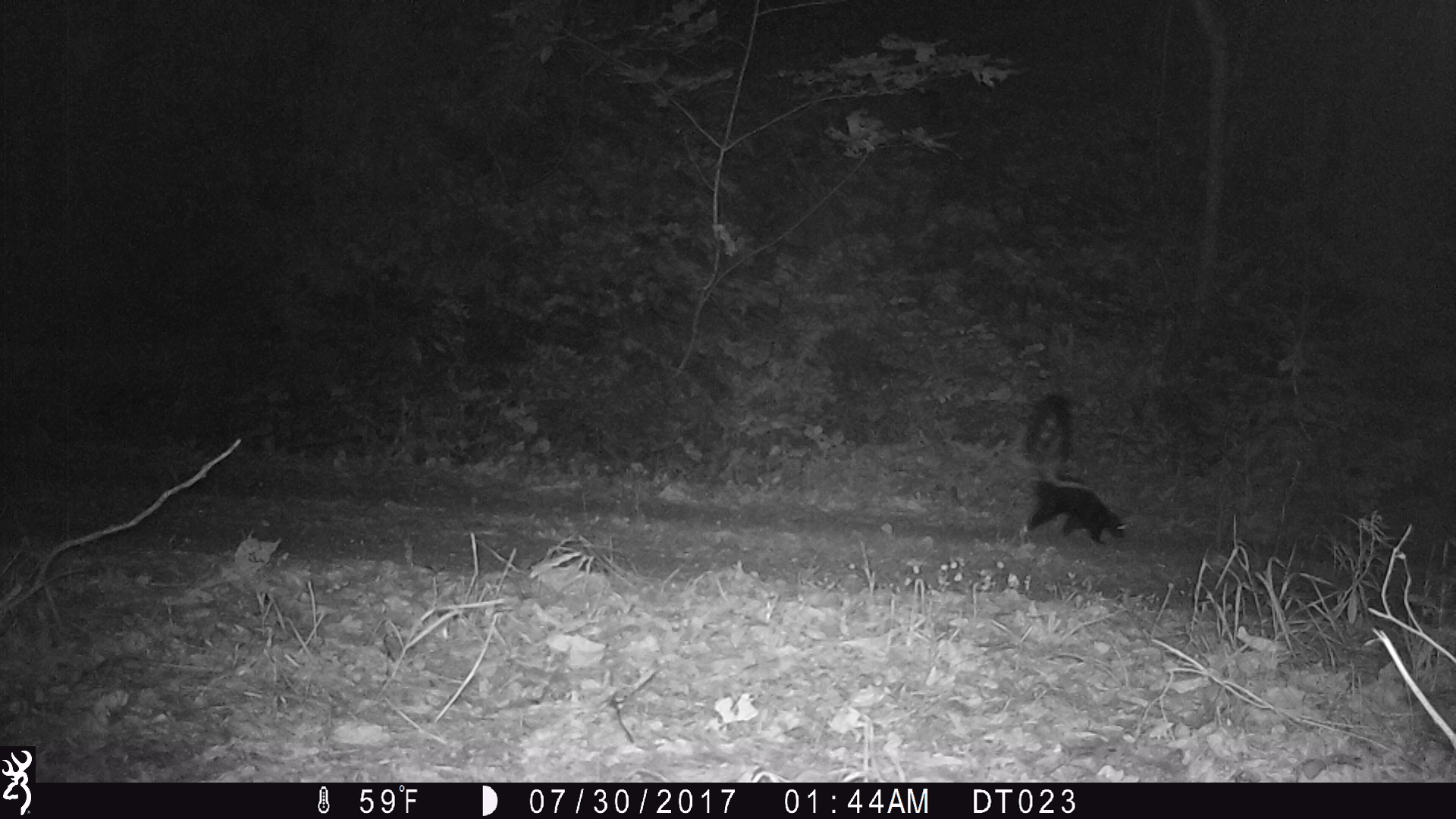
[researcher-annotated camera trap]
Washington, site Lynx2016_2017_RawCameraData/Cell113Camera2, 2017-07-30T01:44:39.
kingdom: Animalia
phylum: Chordata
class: Mammalia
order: Carnivora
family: Mephitidae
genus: Mephitis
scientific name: Mephitis mephitis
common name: striped skunk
Mephitis mephitis (striped skunk). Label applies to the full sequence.